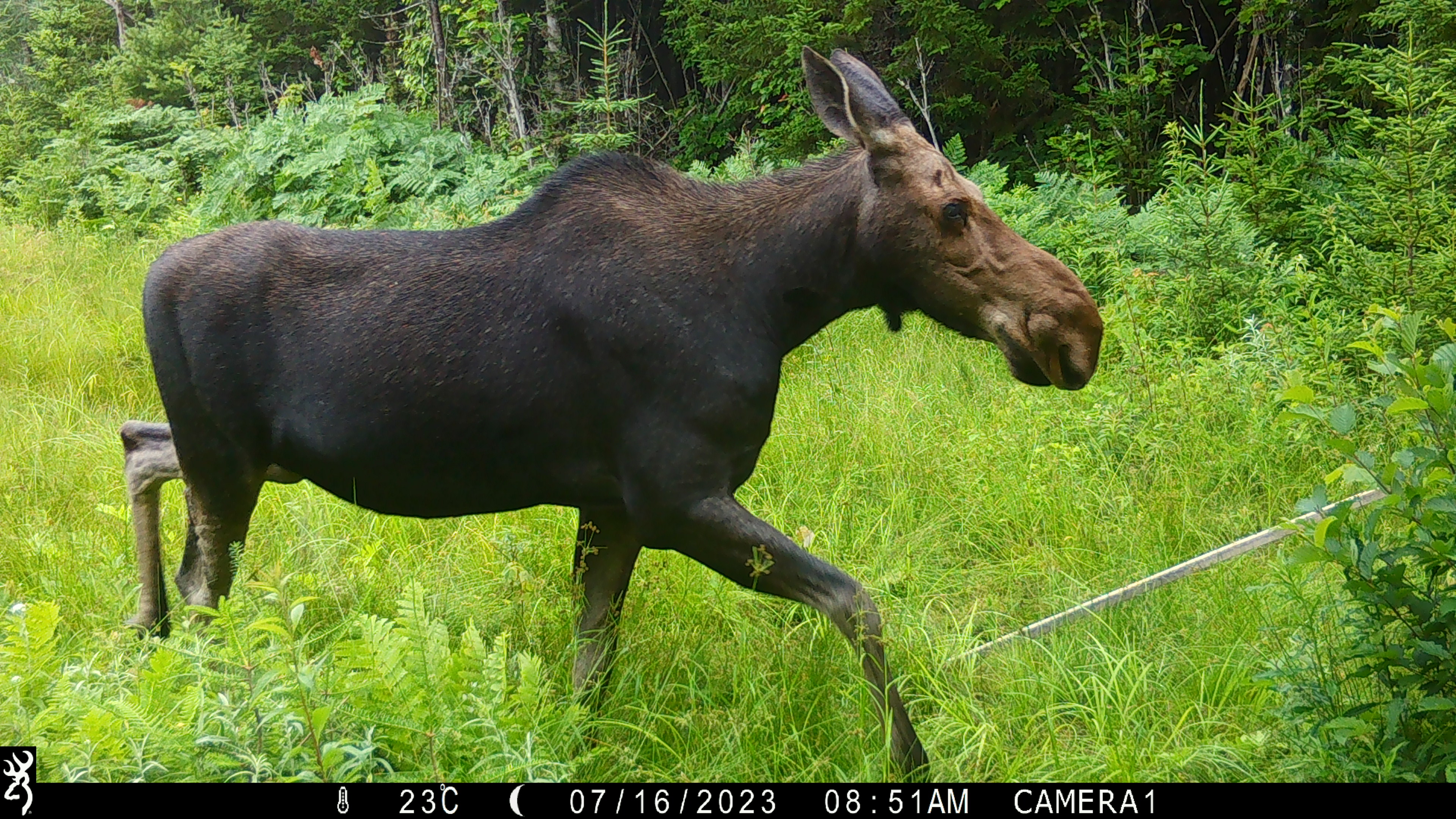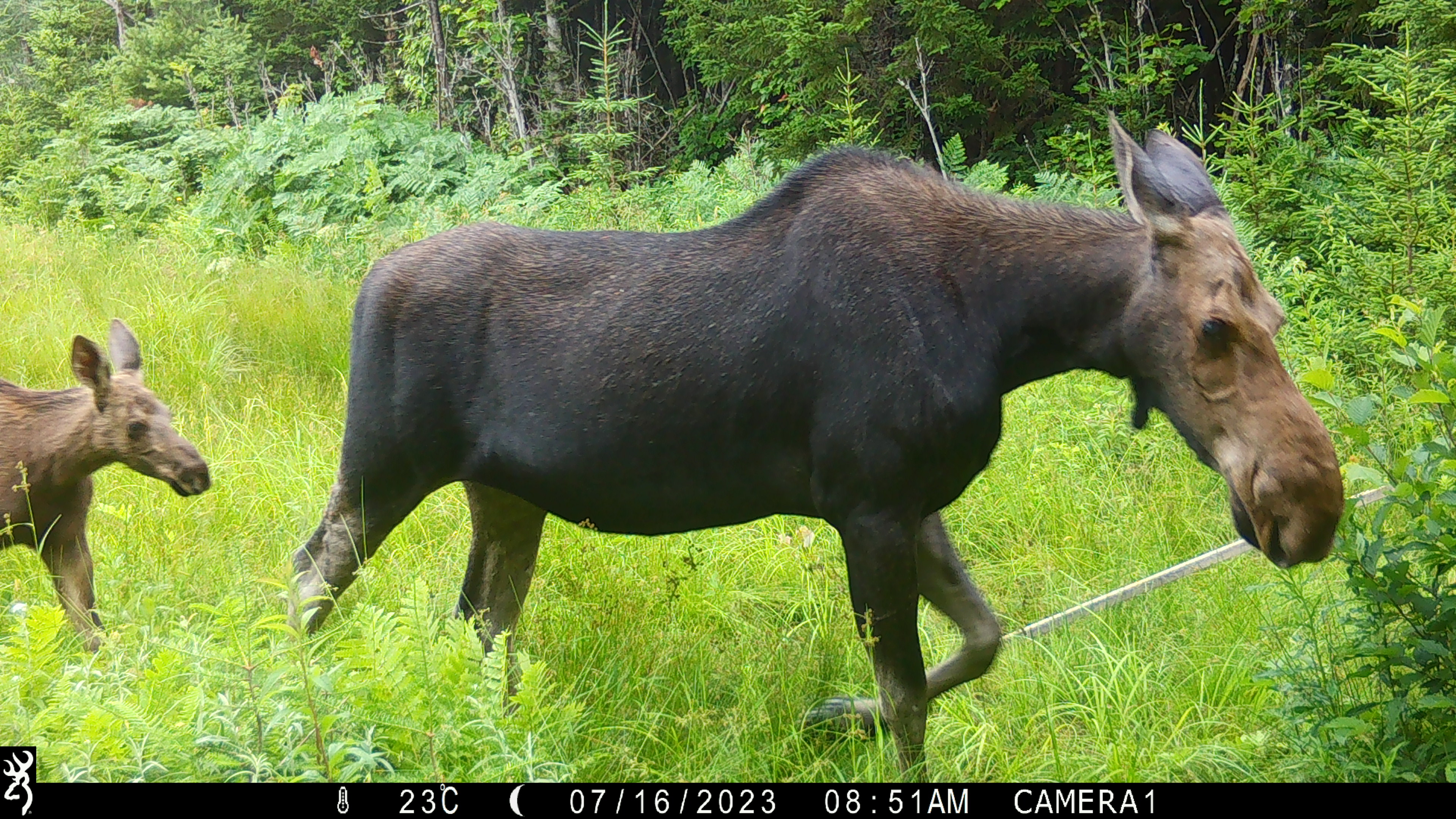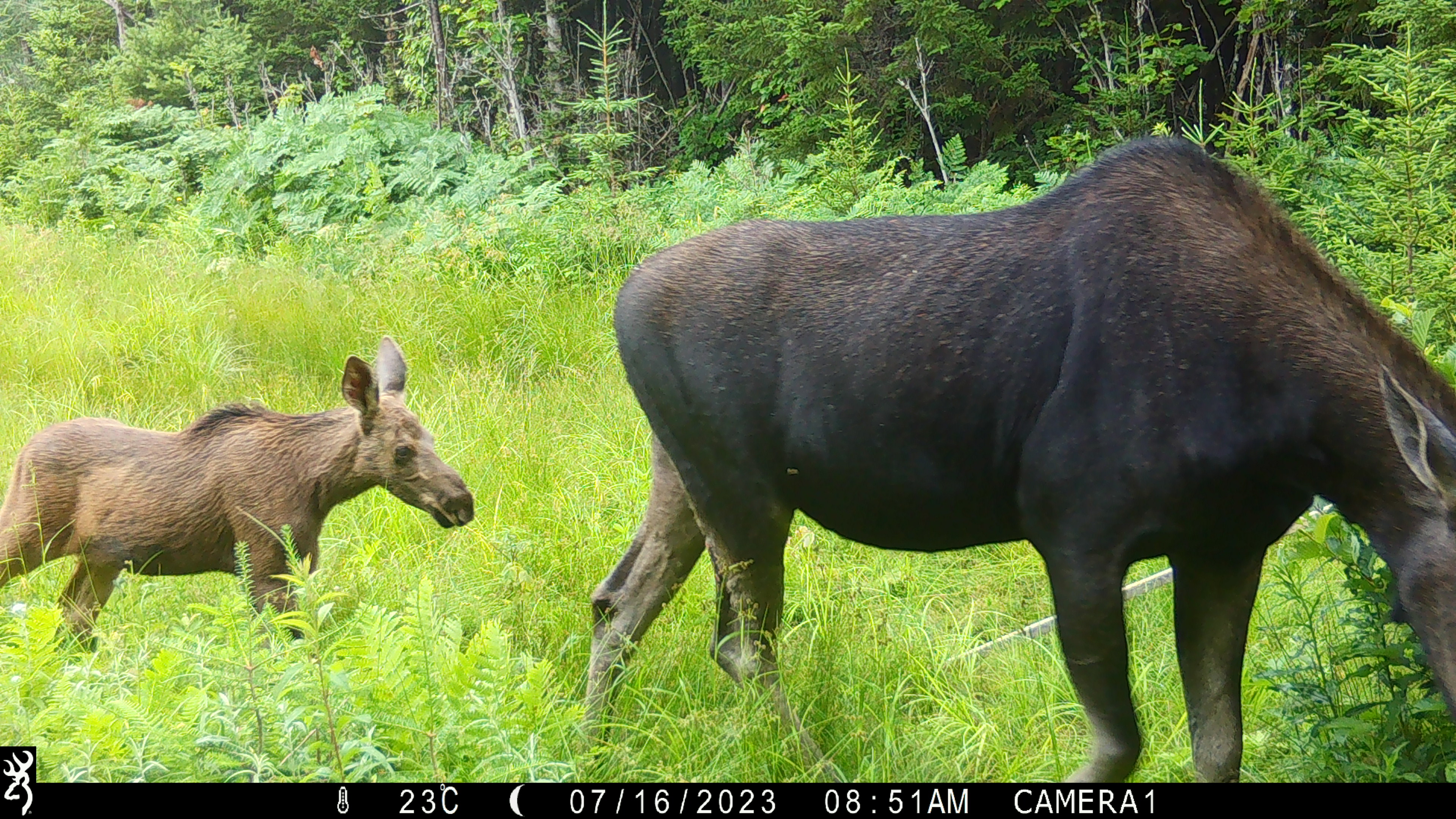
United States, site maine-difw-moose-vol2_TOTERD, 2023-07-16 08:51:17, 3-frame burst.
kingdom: Animalia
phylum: Chordata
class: Mammalia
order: Artiodactyla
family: Cervidae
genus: Alces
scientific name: Alces alces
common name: moose